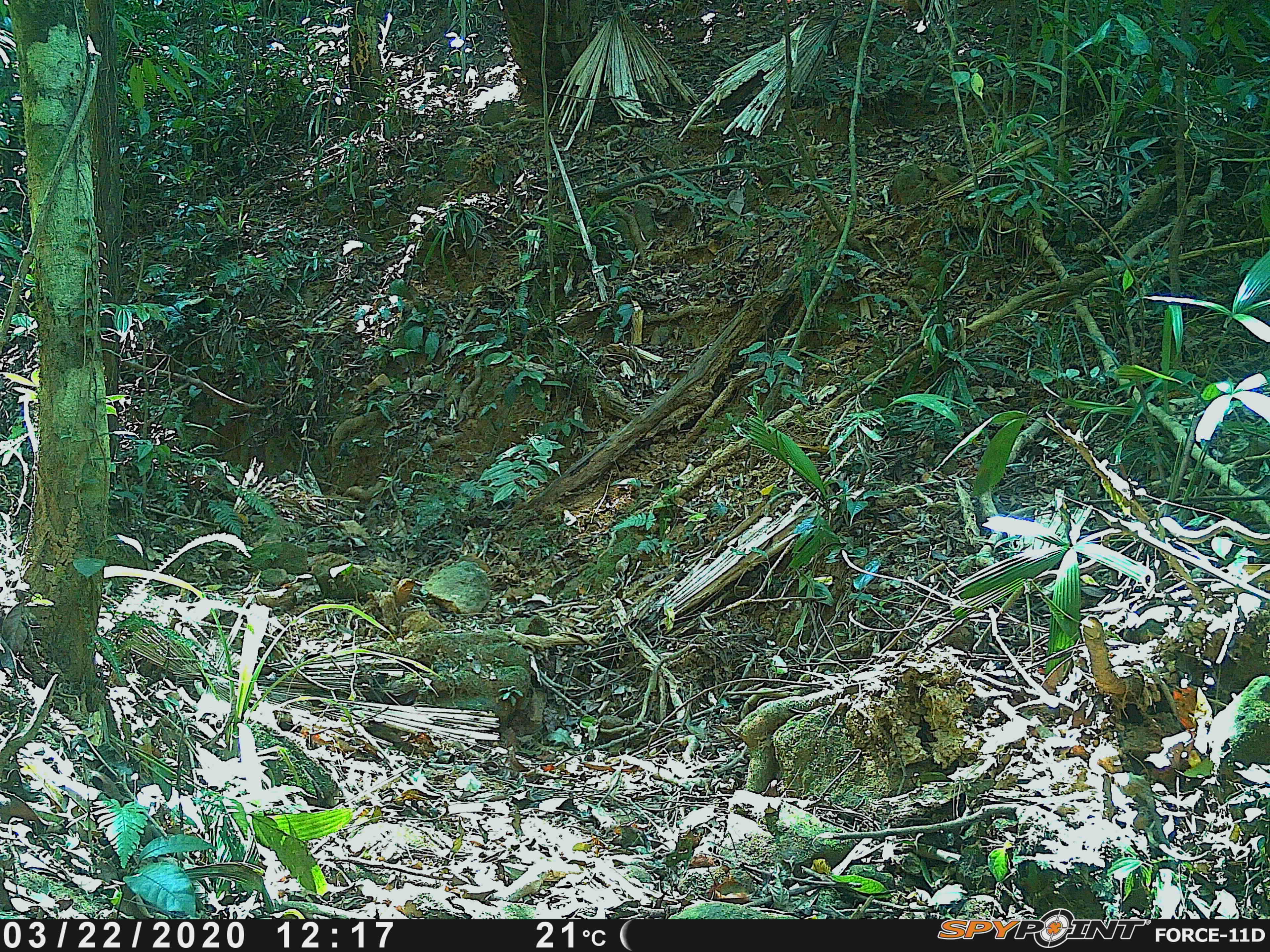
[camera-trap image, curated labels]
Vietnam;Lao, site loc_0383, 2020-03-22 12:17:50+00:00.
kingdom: Animalia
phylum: Chordata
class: Mammalia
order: Rodentia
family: Sciuridae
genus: Sciurus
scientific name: Sciurus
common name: squirrel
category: unidentified squirrel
Unidentified squirrel (squirrel) (Sciurus). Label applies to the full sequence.